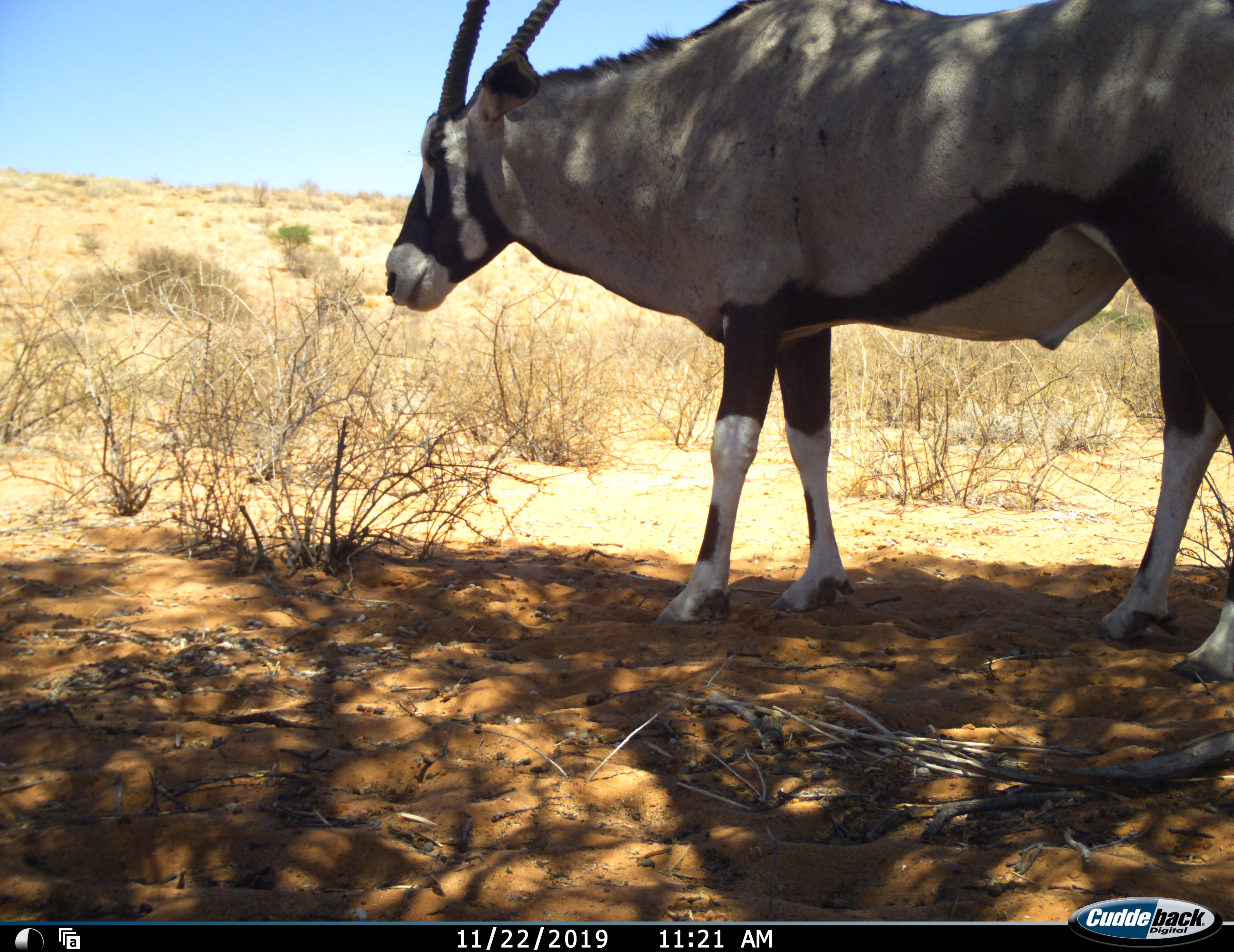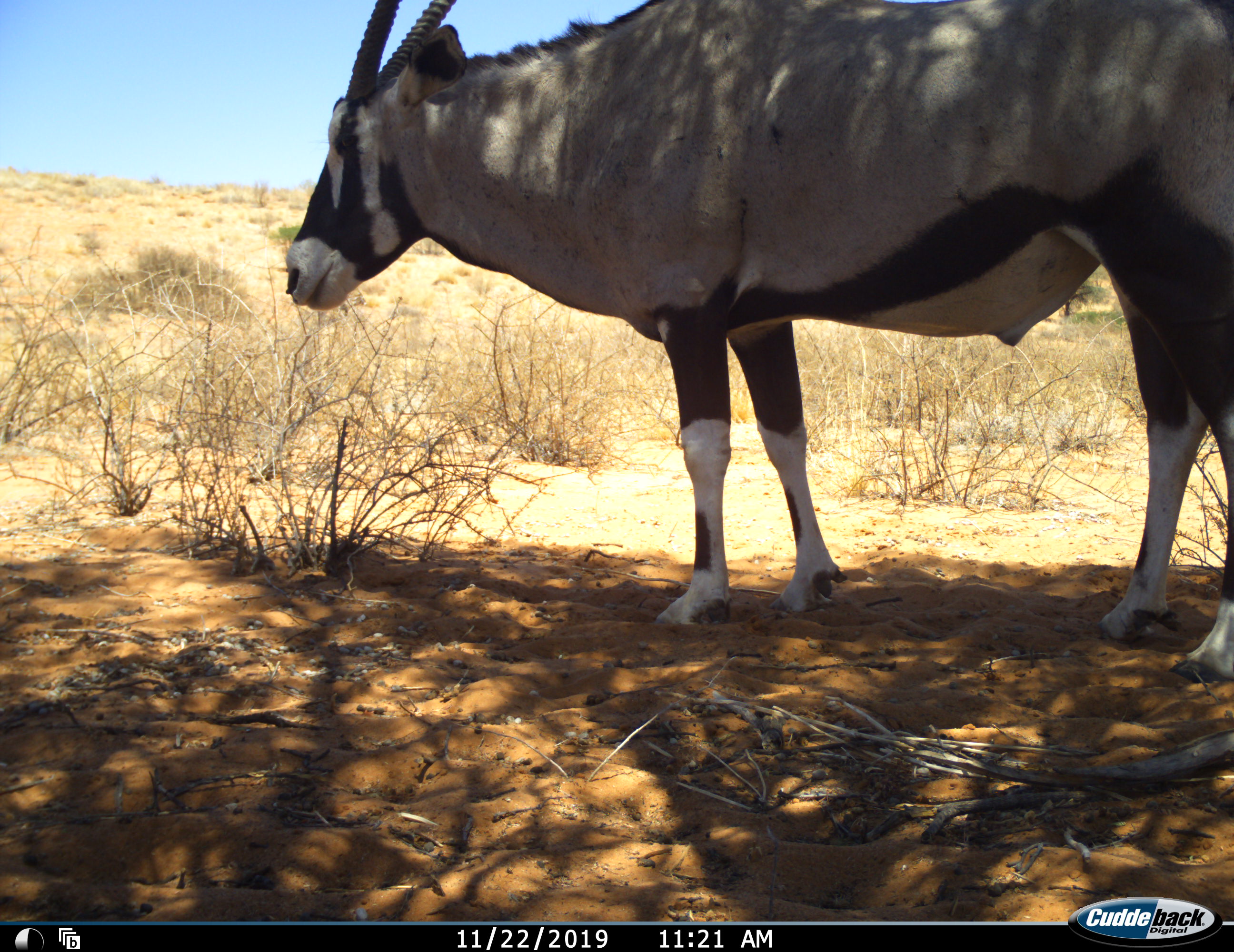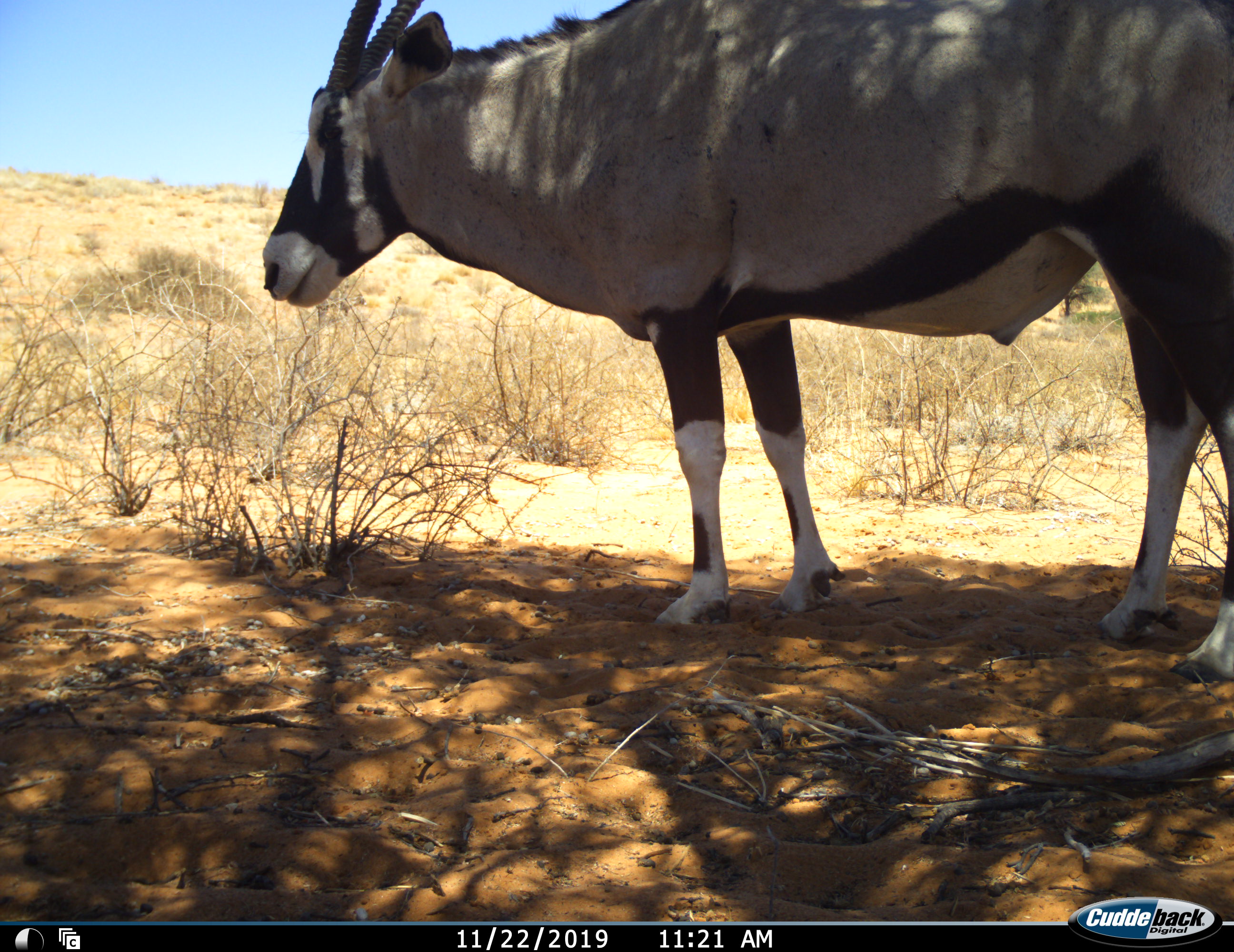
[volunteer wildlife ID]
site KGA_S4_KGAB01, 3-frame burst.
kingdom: Animalia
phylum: Chordata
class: Mammalia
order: Artiodactyla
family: Bovidae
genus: Oryx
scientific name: Oryx gazella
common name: gemsbok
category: oryx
Oryx (gemsbok) (Oryx gazella), count 1. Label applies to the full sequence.